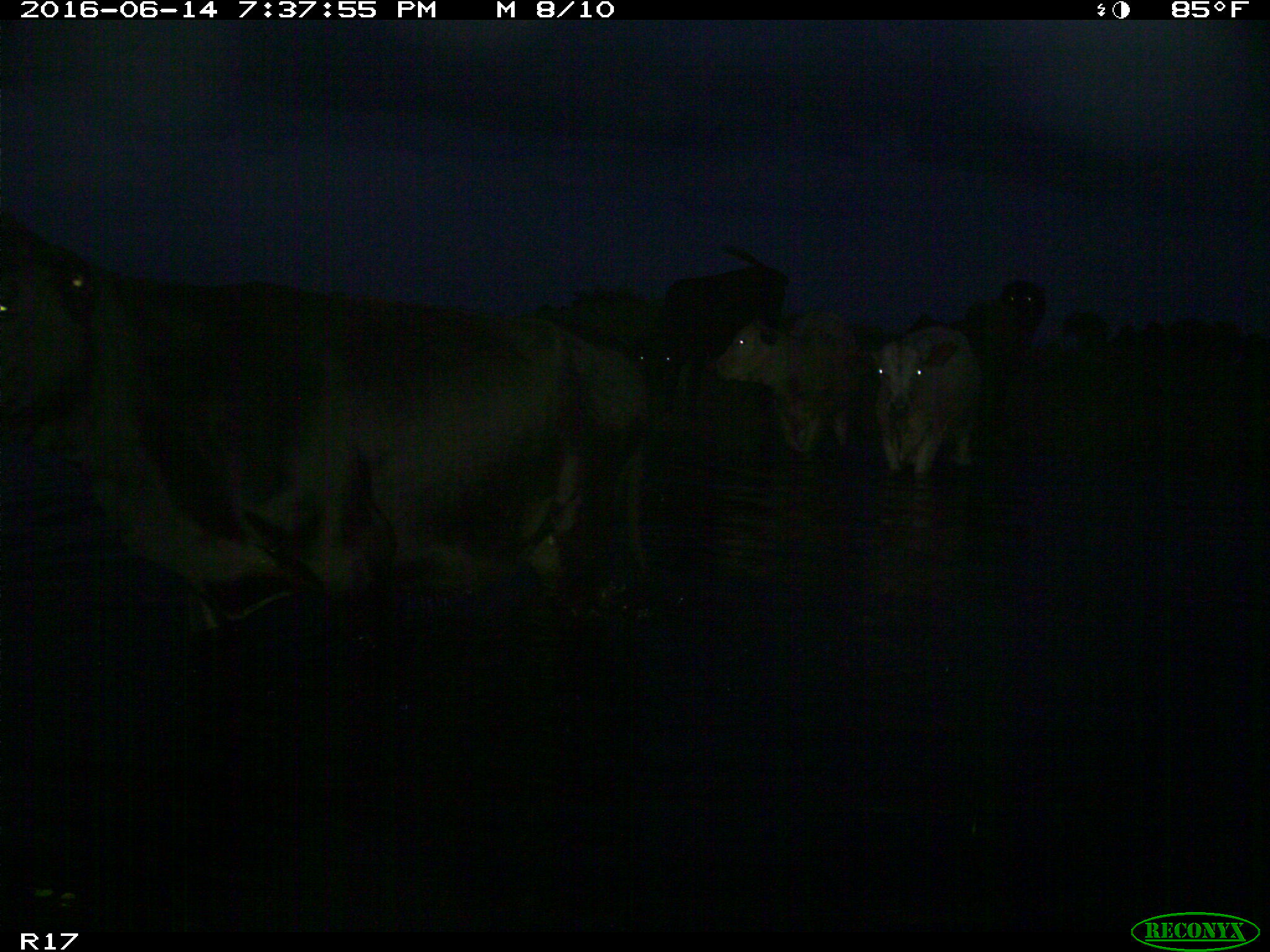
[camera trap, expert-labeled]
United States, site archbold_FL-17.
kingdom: Animalia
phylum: Chordata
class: Mammalia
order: Artiodactyla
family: Bovidae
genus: Bos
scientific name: Bos taurus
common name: domestic cow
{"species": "Bos taurus (domestic cow)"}